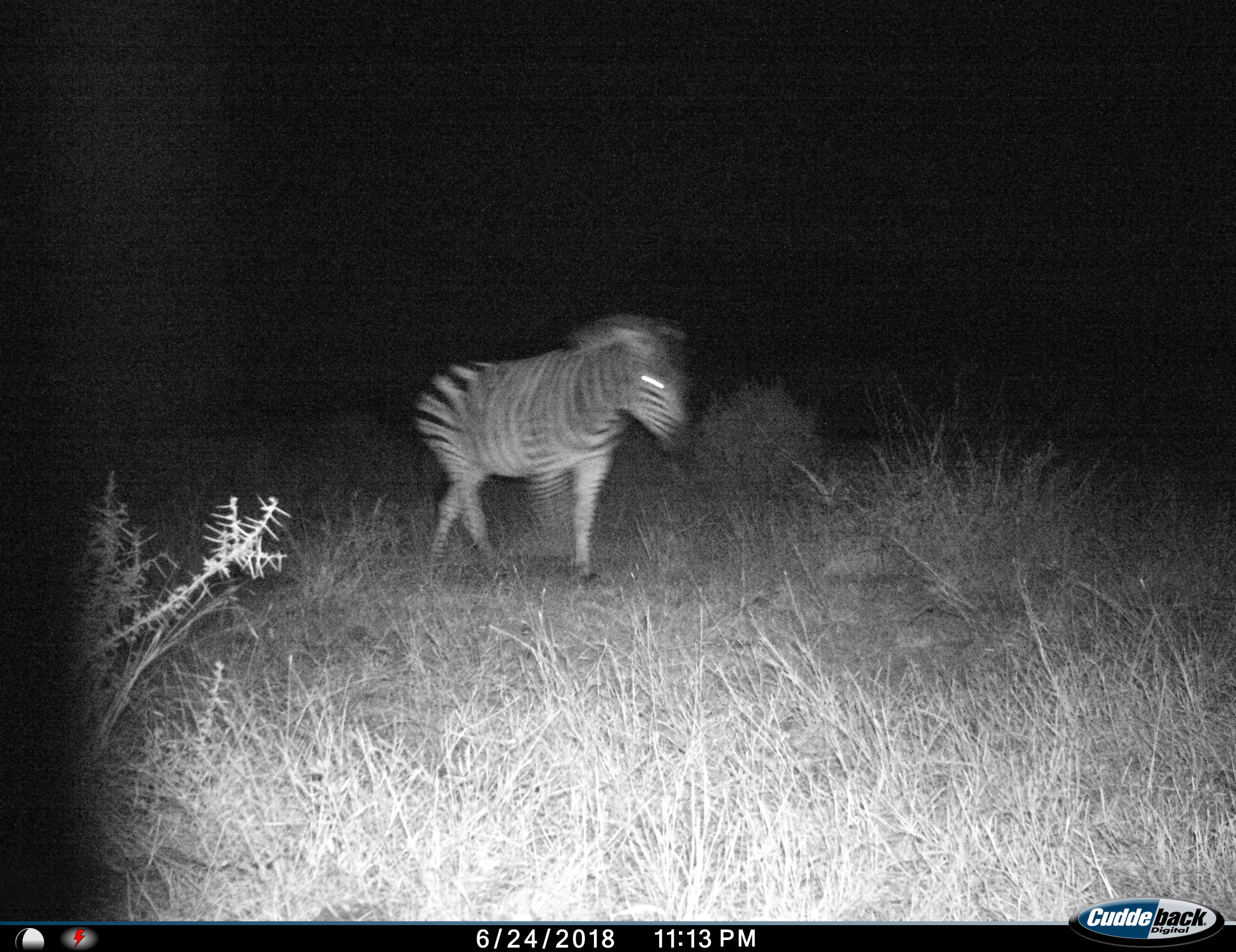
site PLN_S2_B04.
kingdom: Animalia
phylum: Chordata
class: Mammalia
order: Perissodactyla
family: Equidae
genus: Equus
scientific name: Equus quagga burchellii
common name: burchell's zebra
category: zebraburchells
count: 1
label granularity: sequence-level